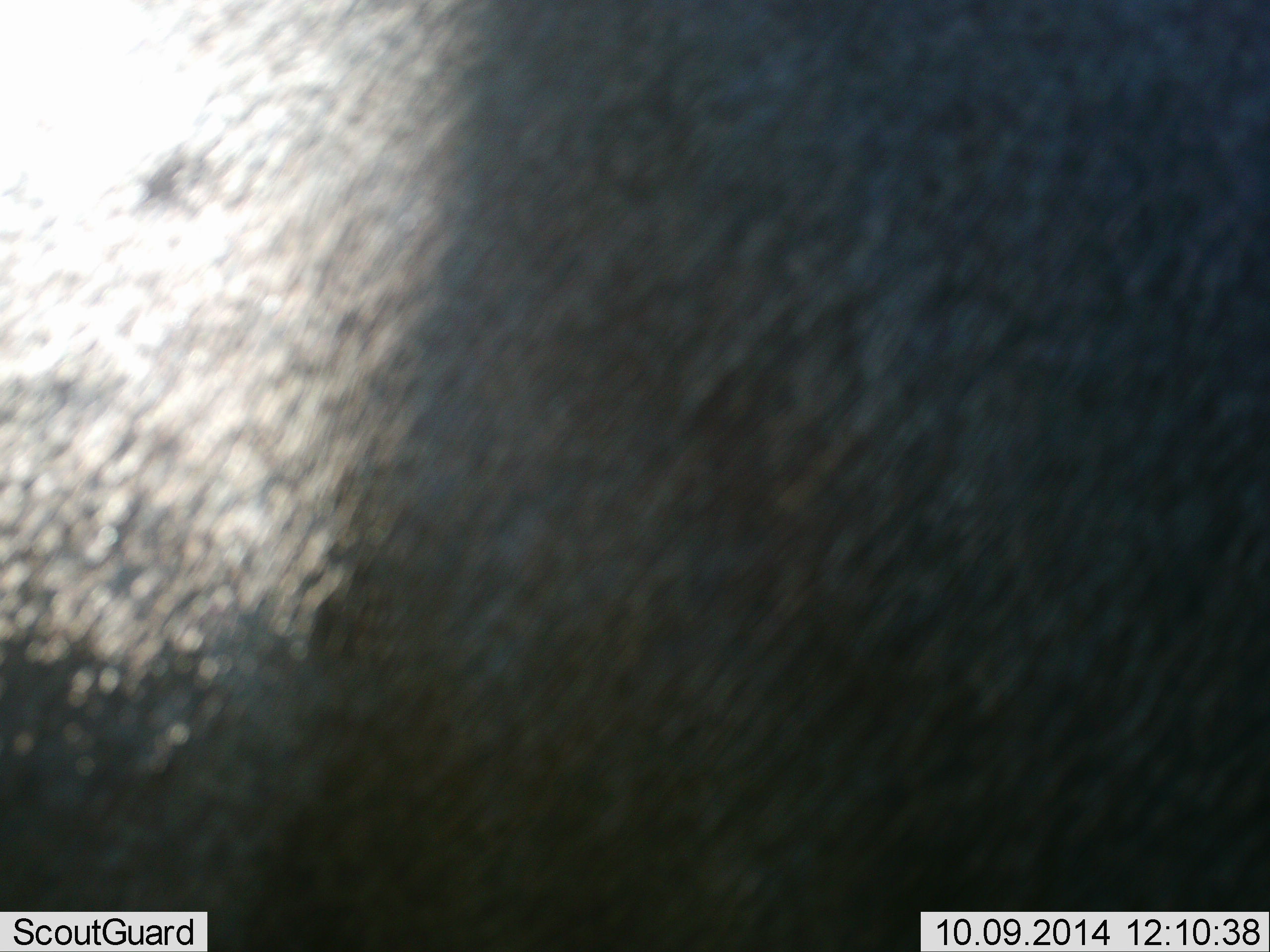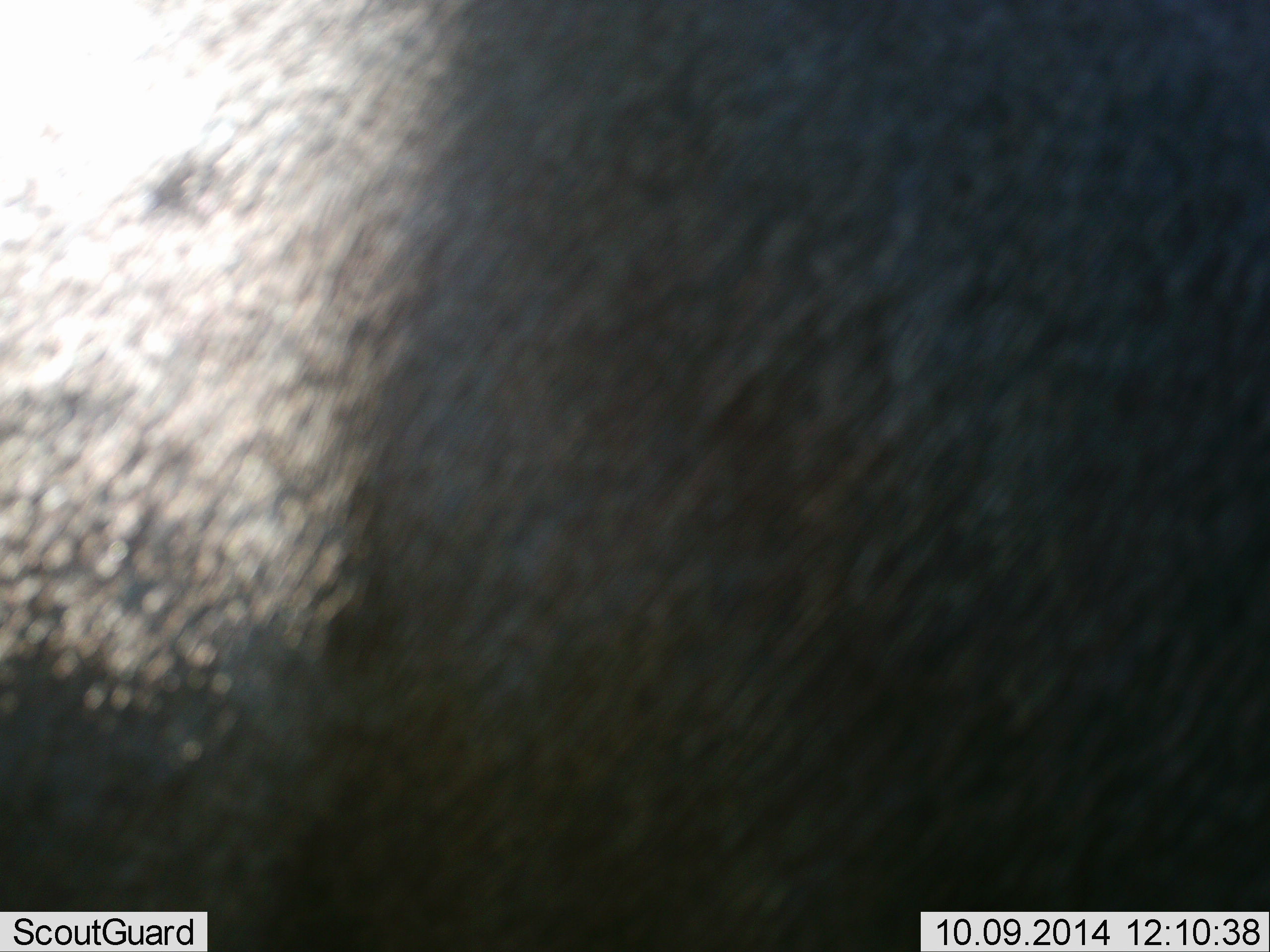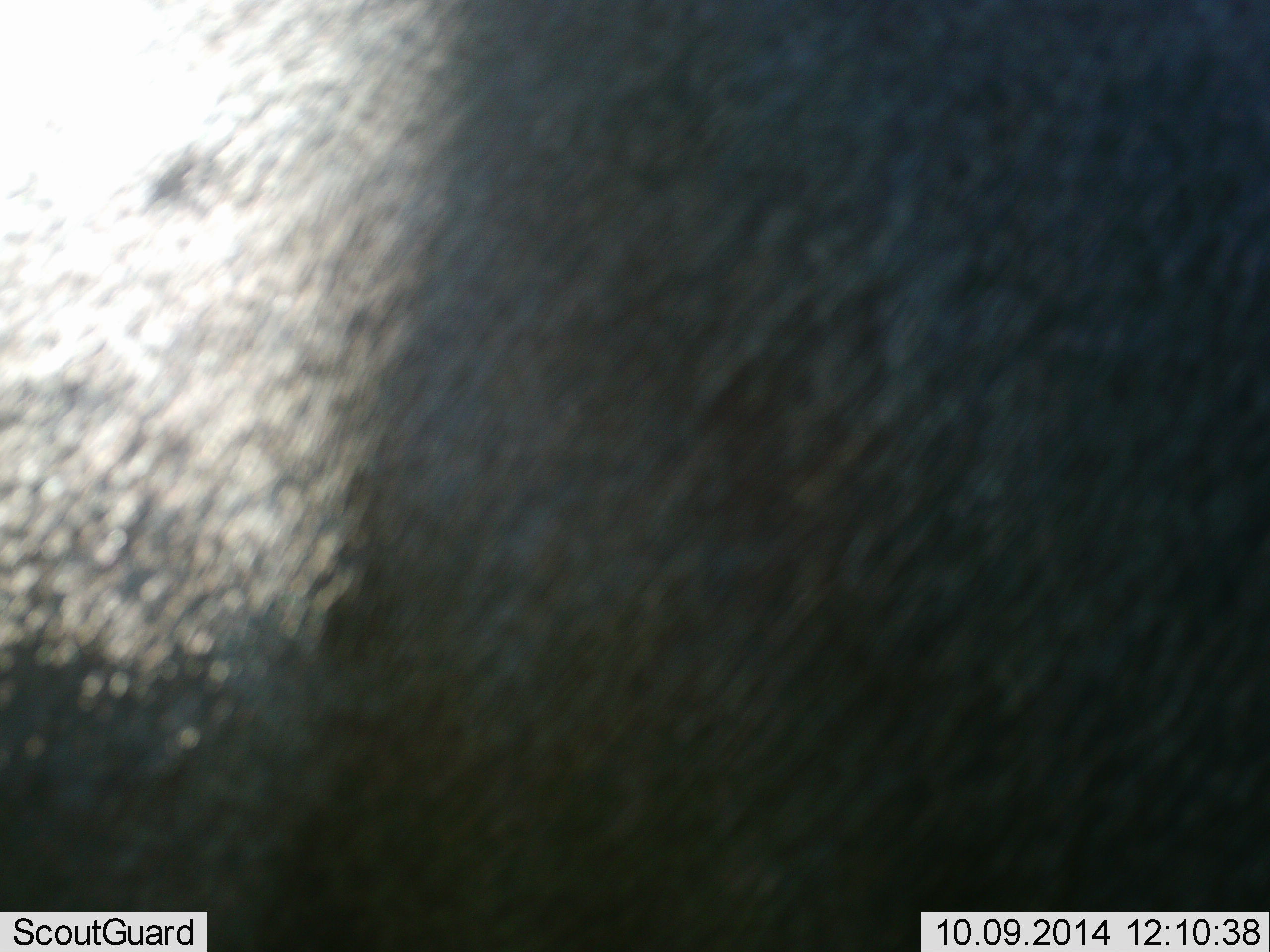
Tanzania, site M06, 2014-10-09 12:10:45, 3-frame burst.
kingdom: Animalia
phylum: Chordata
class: Mammalia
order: Artiodactyla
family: Bovidae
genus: Connochaetes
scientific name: Connochaetes taurinus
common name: blue wildebeest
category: wildebeest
Wildebeest (blue wildebeest) (Connochaetes taurinus), count 1. Behavior (volunteer vote fractions): standing 100%, resting 0%, moving 0%, interacting 0%. Young present (vote fraction): 0%. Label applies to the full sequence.